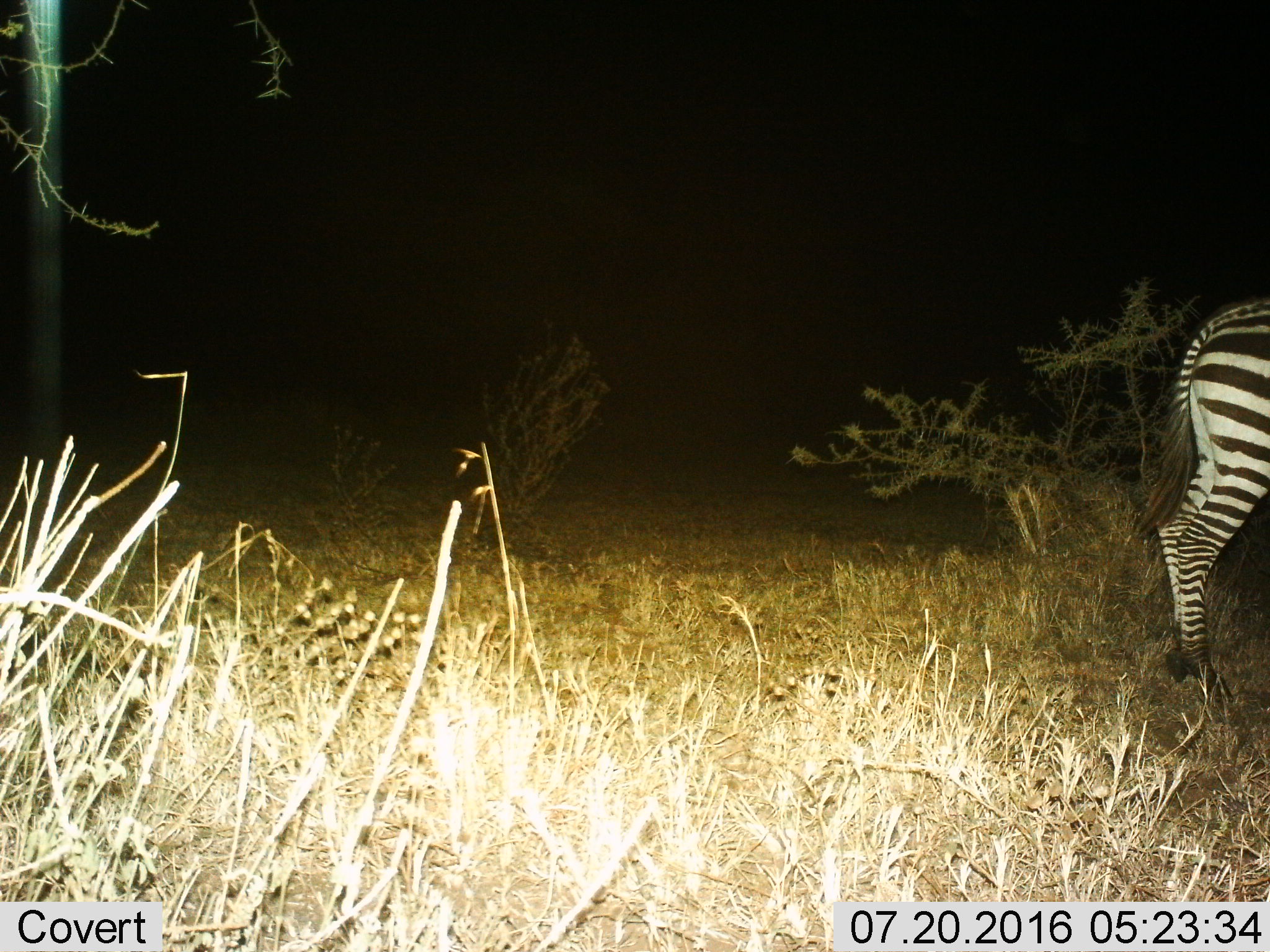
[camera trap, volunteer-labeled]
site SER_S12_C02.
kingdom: Animalia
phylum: Chordata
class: Mammalia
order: Perissodactyla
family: Equidae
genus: Equus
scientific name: Equus quagga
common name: plains zebra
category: zebraplains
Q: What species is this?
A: Zebraplains (plains zebra) (Equus quagga).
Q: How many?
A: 1.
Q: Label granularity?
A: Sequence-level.